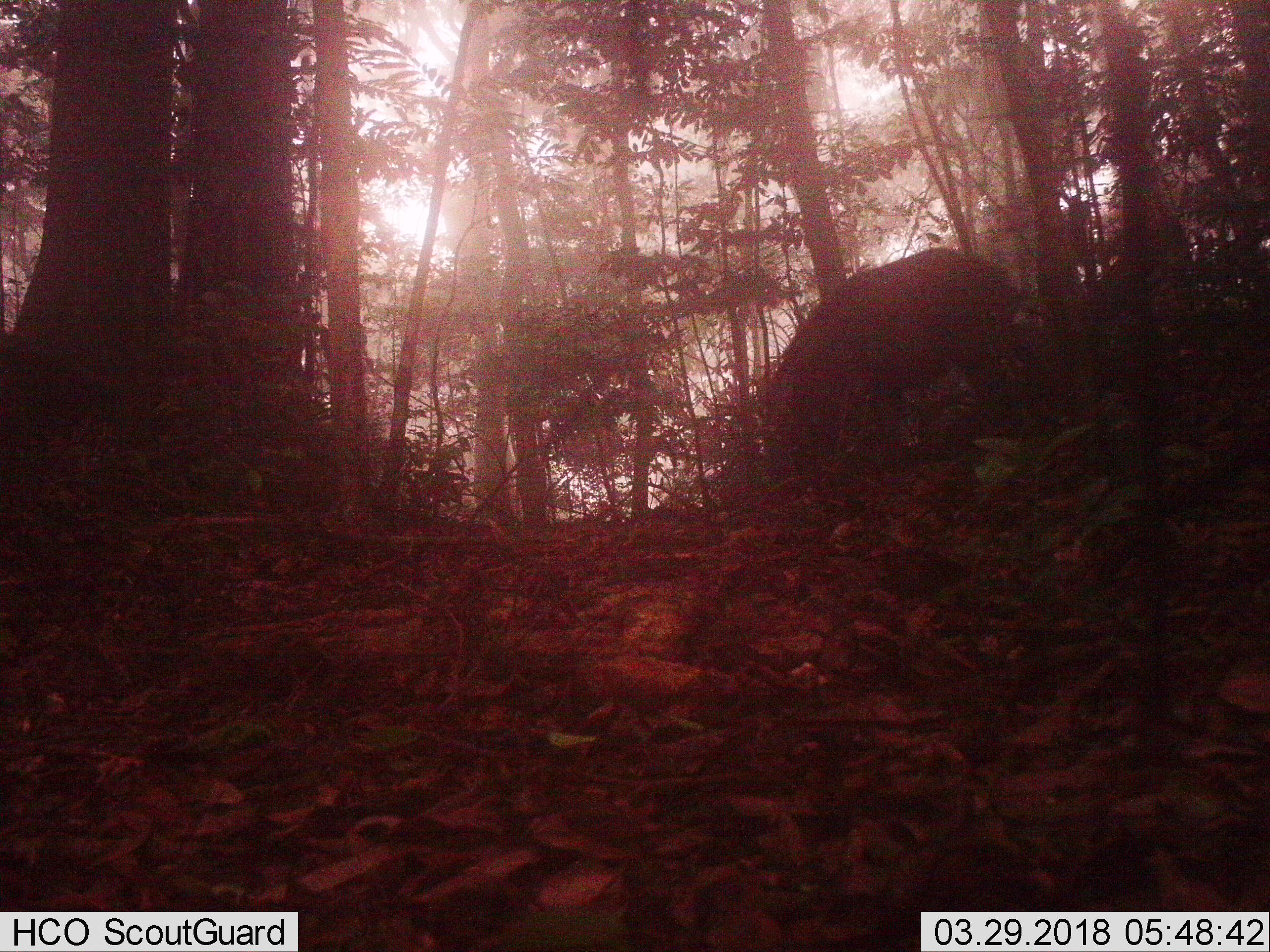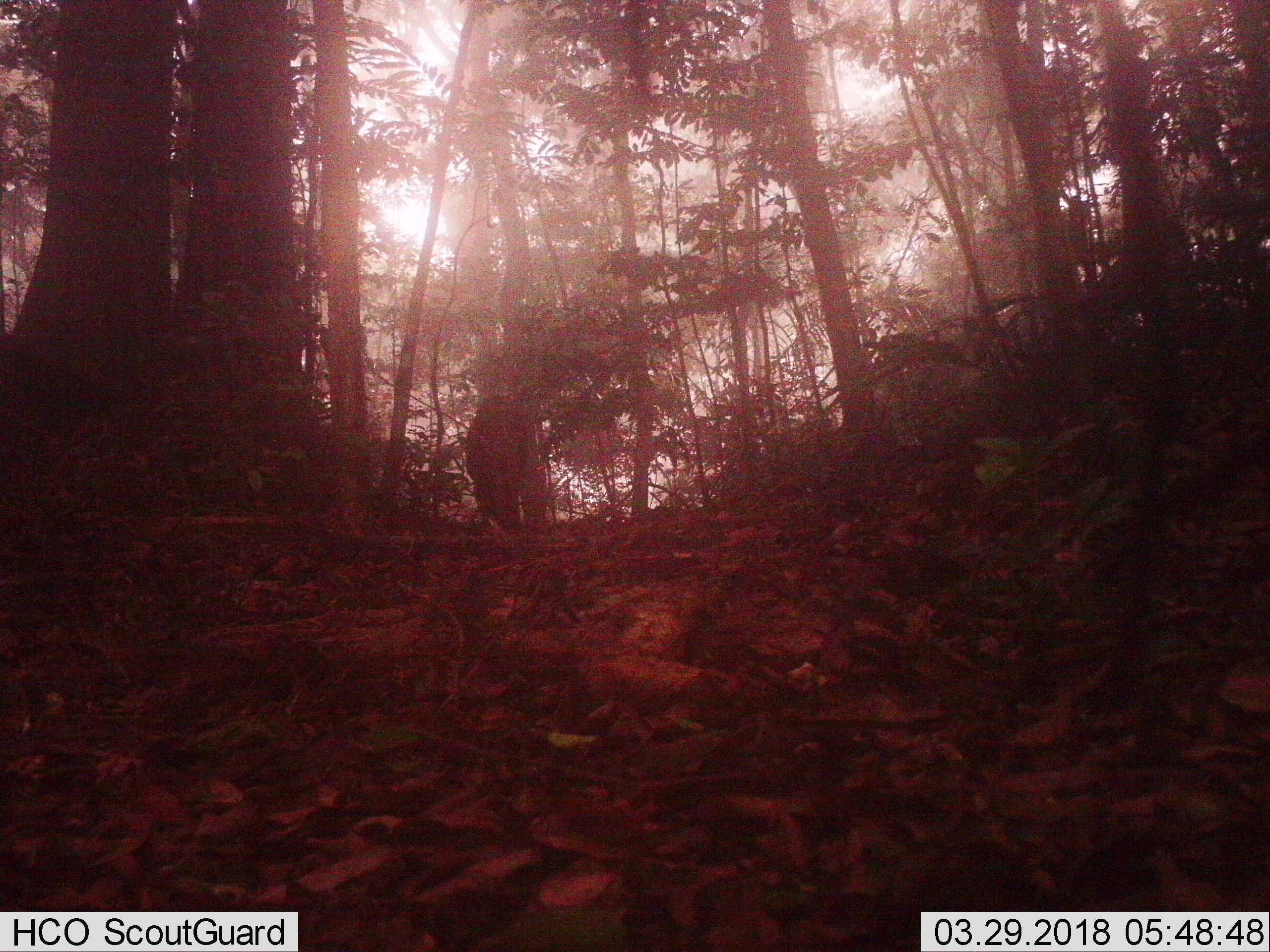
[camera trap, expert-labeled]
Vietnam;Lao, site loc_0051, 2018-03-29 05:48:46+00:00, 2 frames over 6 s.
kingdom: Animalia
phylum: Chordata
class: Mammalia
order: Artiodactyla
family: Suidae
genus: Sus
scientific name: Sus scrofa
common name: eurasian wild pig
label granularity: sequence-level